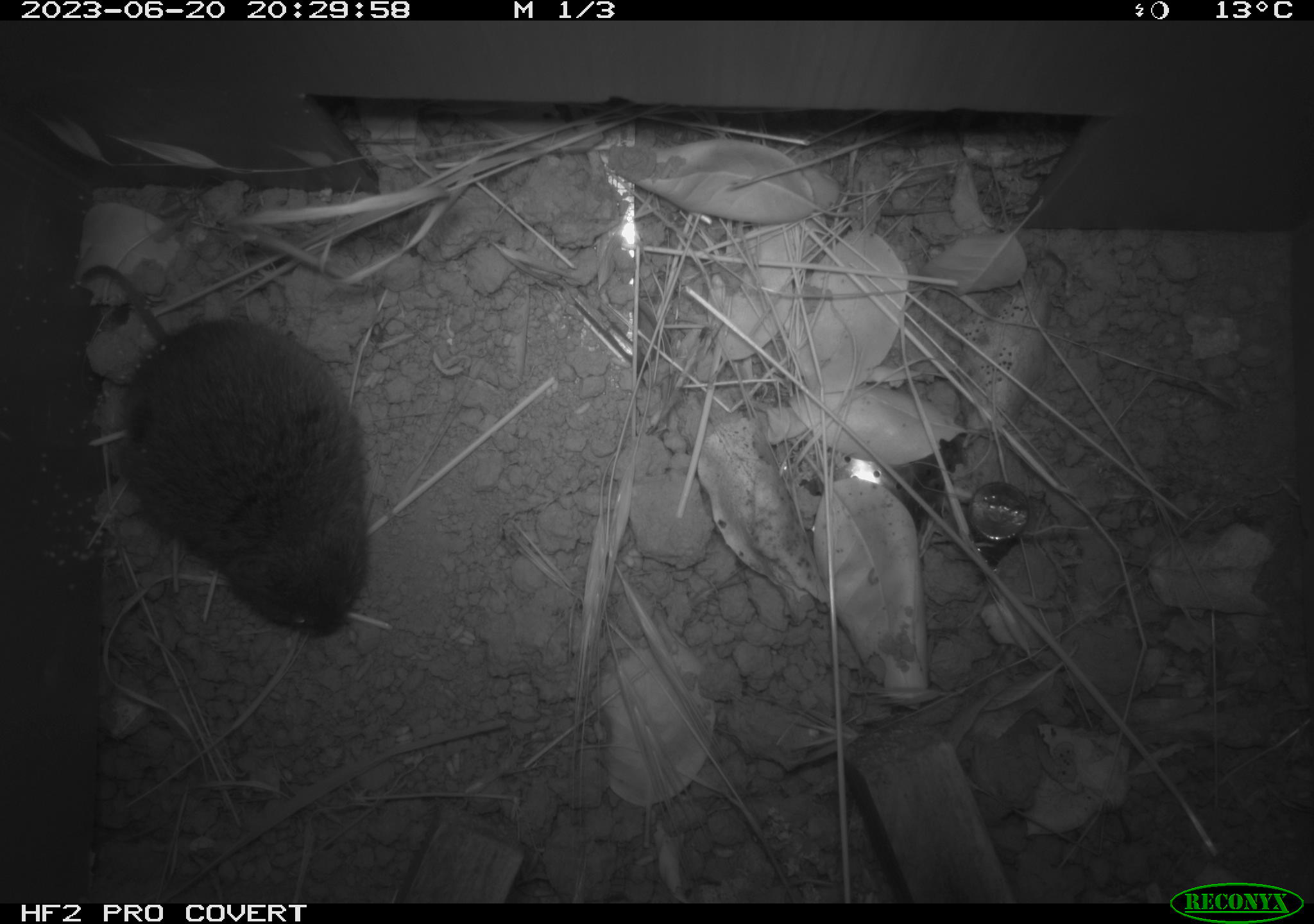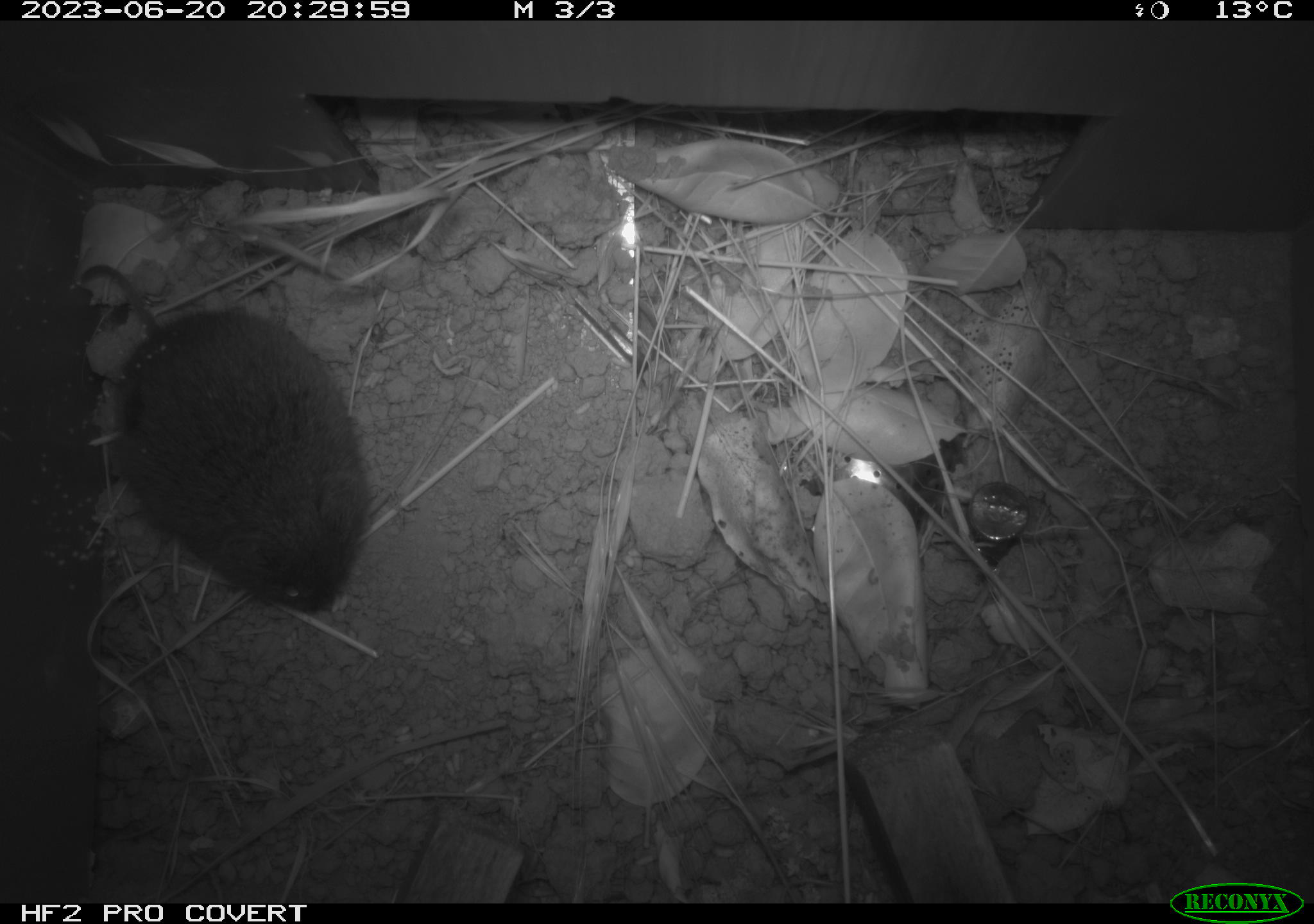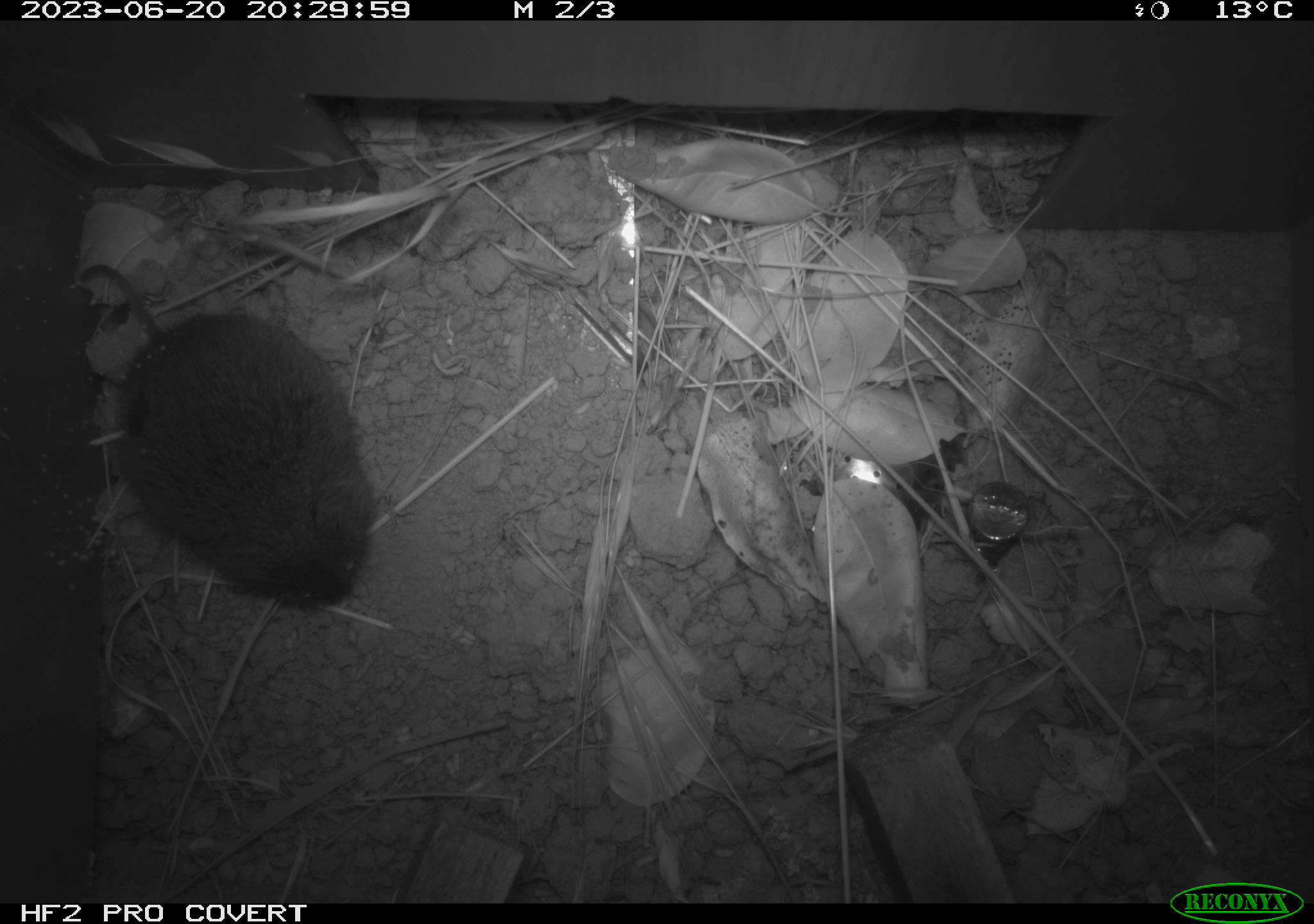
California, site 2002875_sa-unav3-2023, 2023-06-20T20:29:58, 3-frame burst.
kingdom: Animalia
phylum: Chordata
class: Mammalia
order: Rodentia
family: Cricetidae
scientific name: Arvicolinae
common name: voles, lemmings, and muskrats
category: arvicolinae subfamily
Arvicolinae subfamily (voles, lemmings, and muskrats) (Arvicolinae).